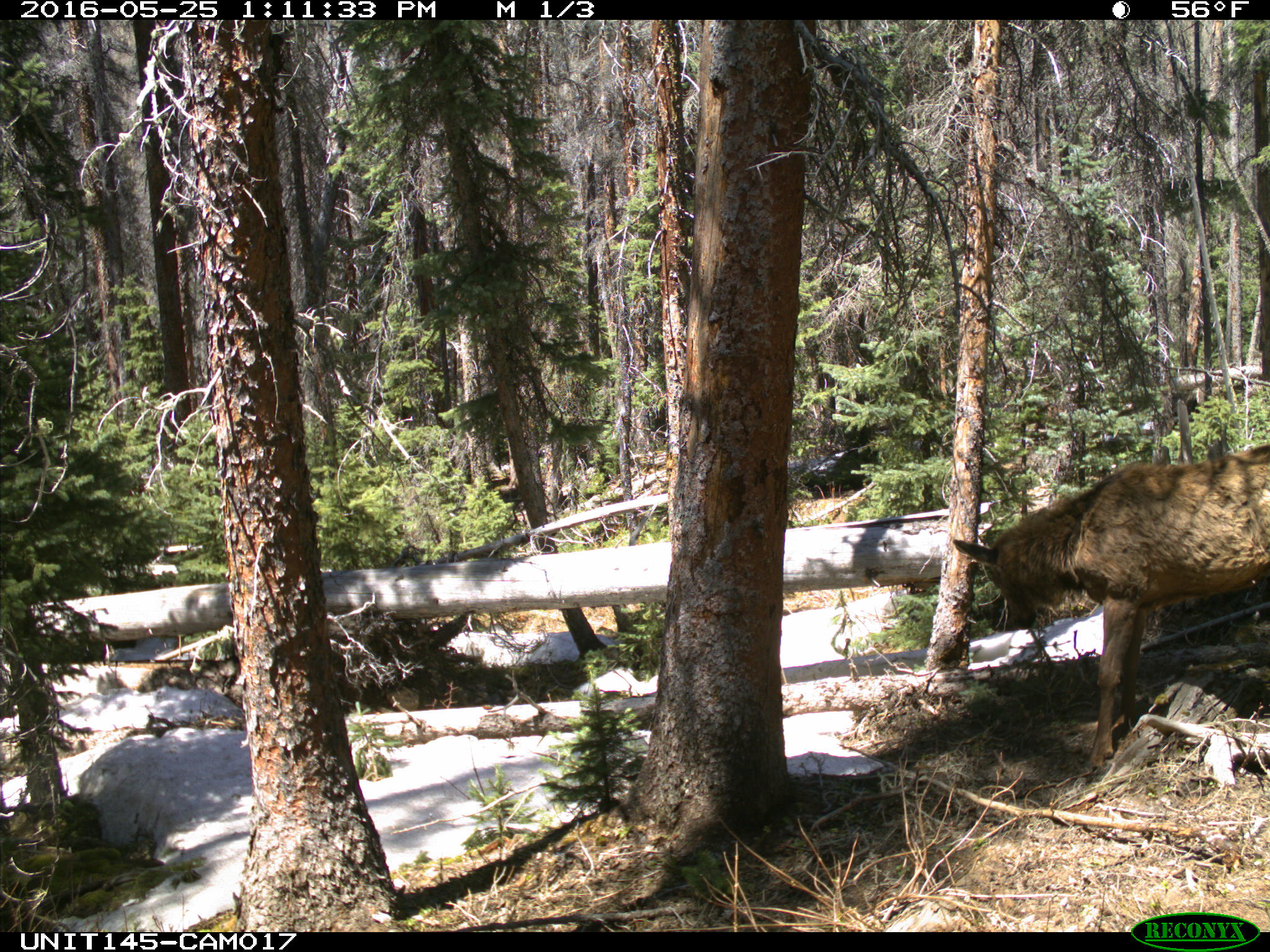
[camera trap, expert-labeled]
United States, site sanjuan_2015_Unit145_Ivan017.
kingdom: Animalia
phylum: Chordata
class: Mammalia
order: Artiodactyla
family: Cervidae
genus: Cervus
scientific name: Cervus elaphus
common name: red deer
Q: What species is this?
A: Cervus elaphus (red deer).